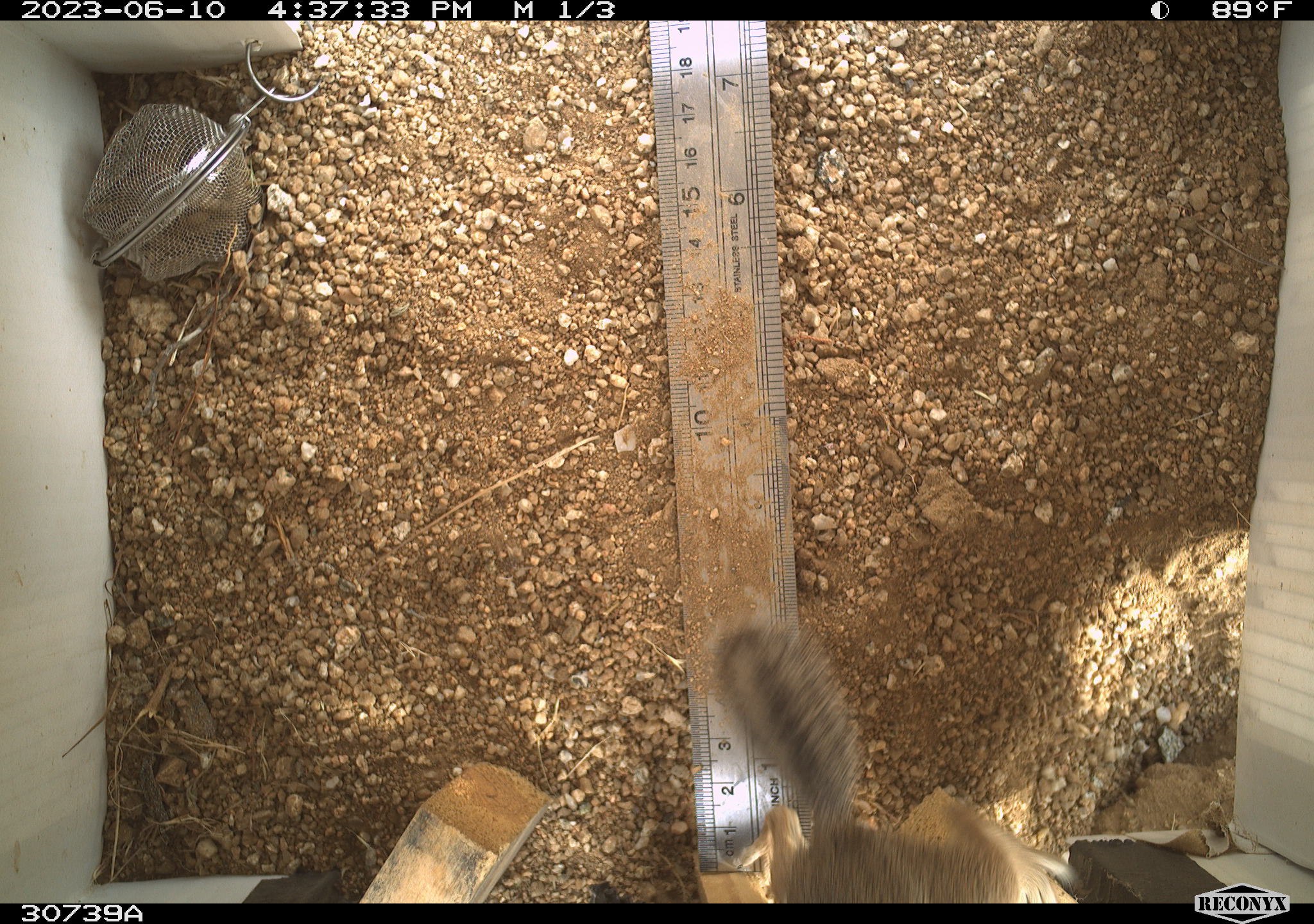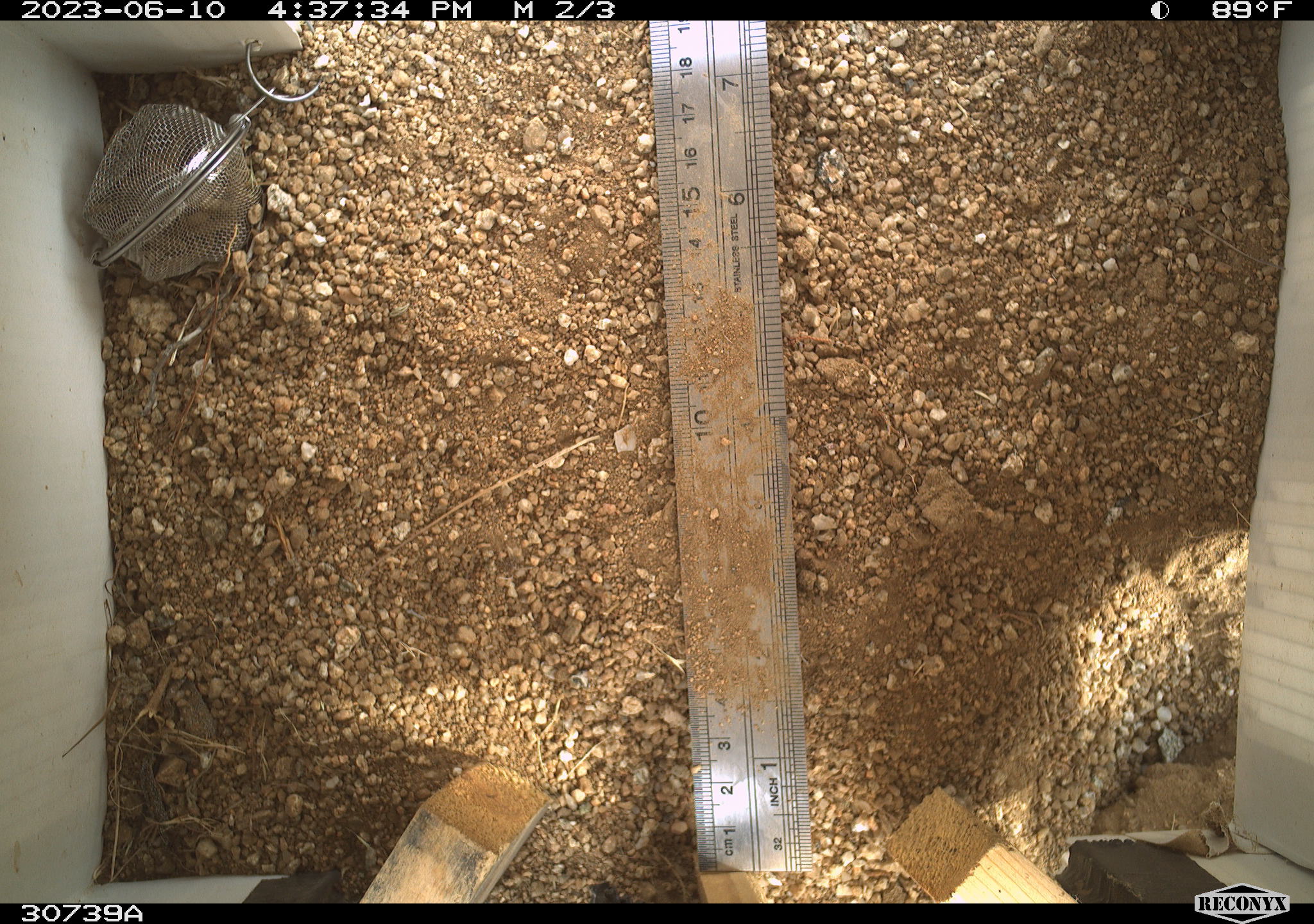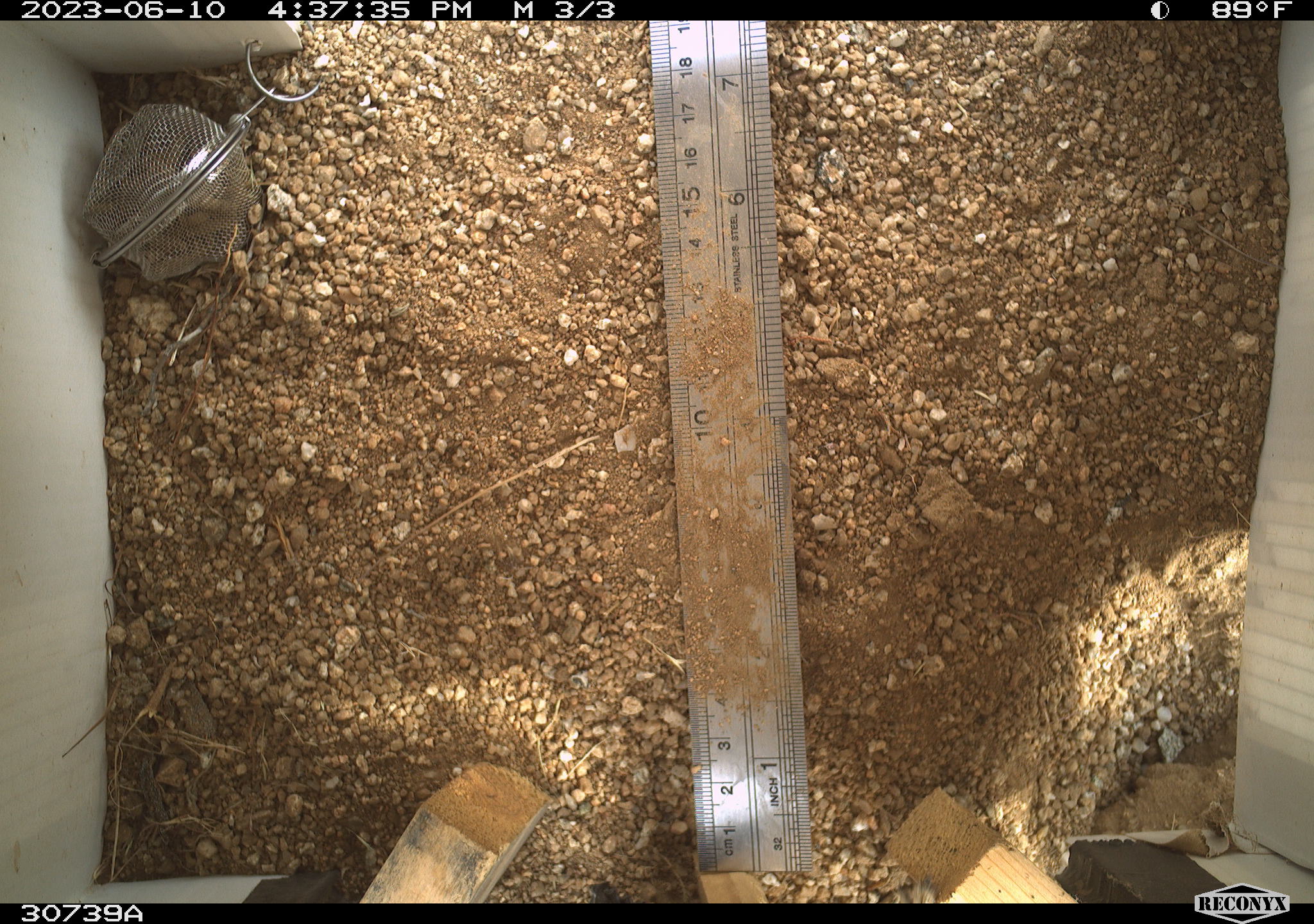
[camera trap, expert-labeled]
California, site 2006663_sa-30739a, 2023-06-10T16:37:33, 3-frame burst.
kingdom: Animalia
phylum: Chordata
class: Mammalia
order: Rodentia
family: Sciuridae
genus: Ammospermophilus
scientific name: Ammospermophilus leucurus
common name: white-tailed antelope squirrel